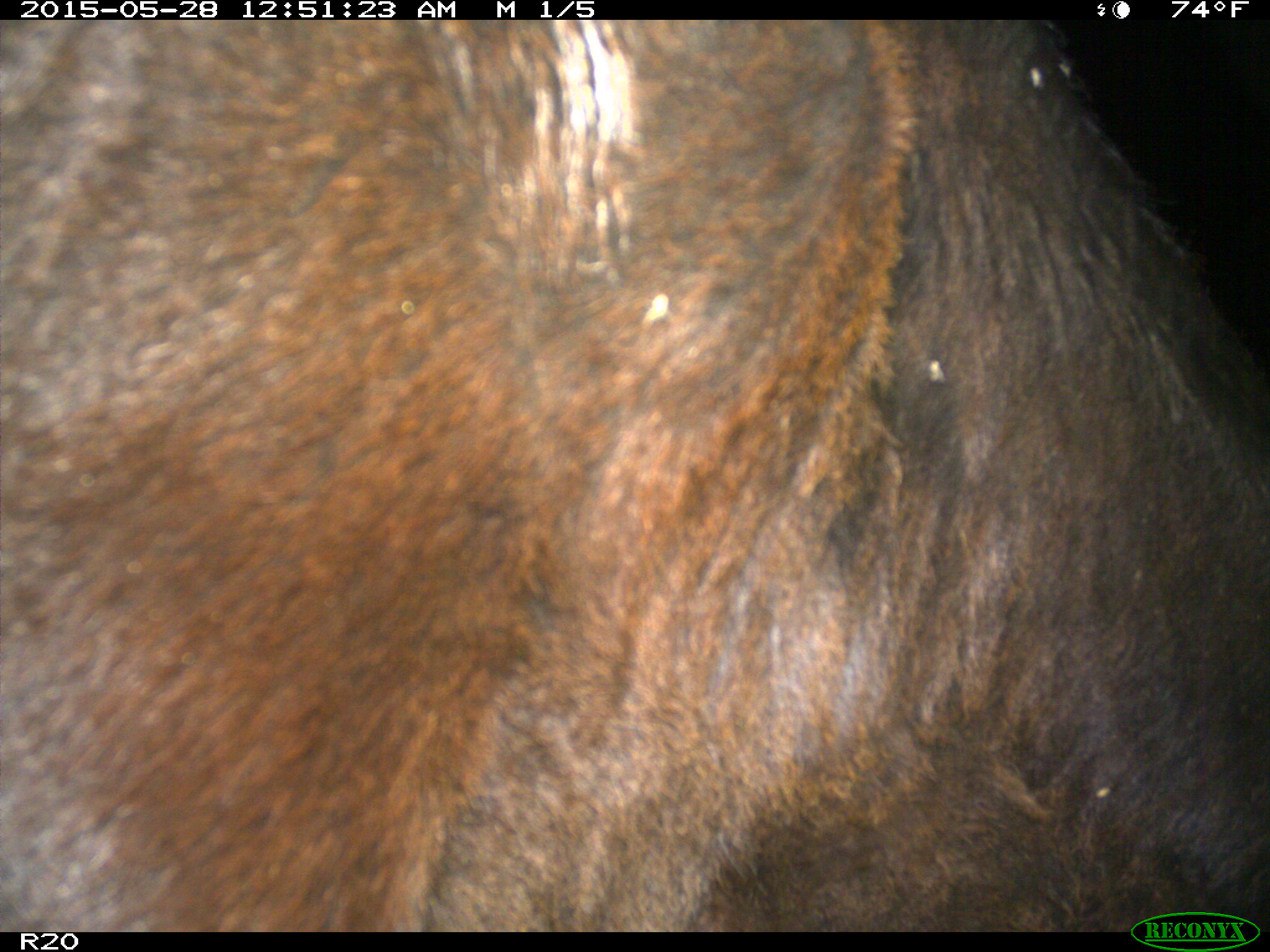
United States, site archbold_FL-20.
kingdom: Animalia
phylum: Chordata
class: Mammalia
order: Artiodactyla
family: Bovidae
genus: Bos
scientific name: Bos taurus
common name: domestic cow